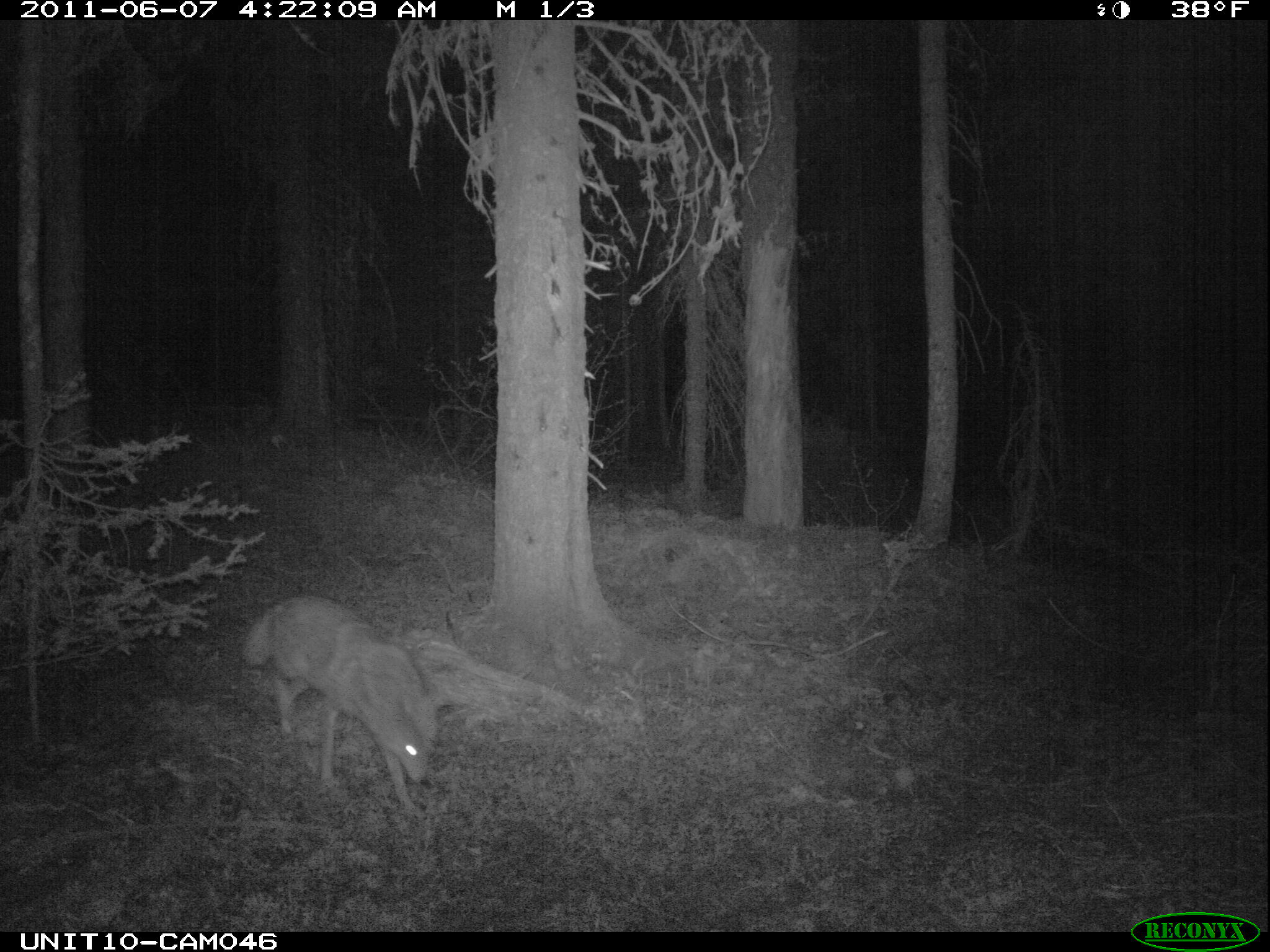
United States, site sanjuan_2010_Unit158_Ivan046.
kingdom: Animalia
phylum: Chordata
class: Mammalia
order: Carnivora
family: Canidae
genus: Canis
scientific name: Canis latrans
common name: coyote